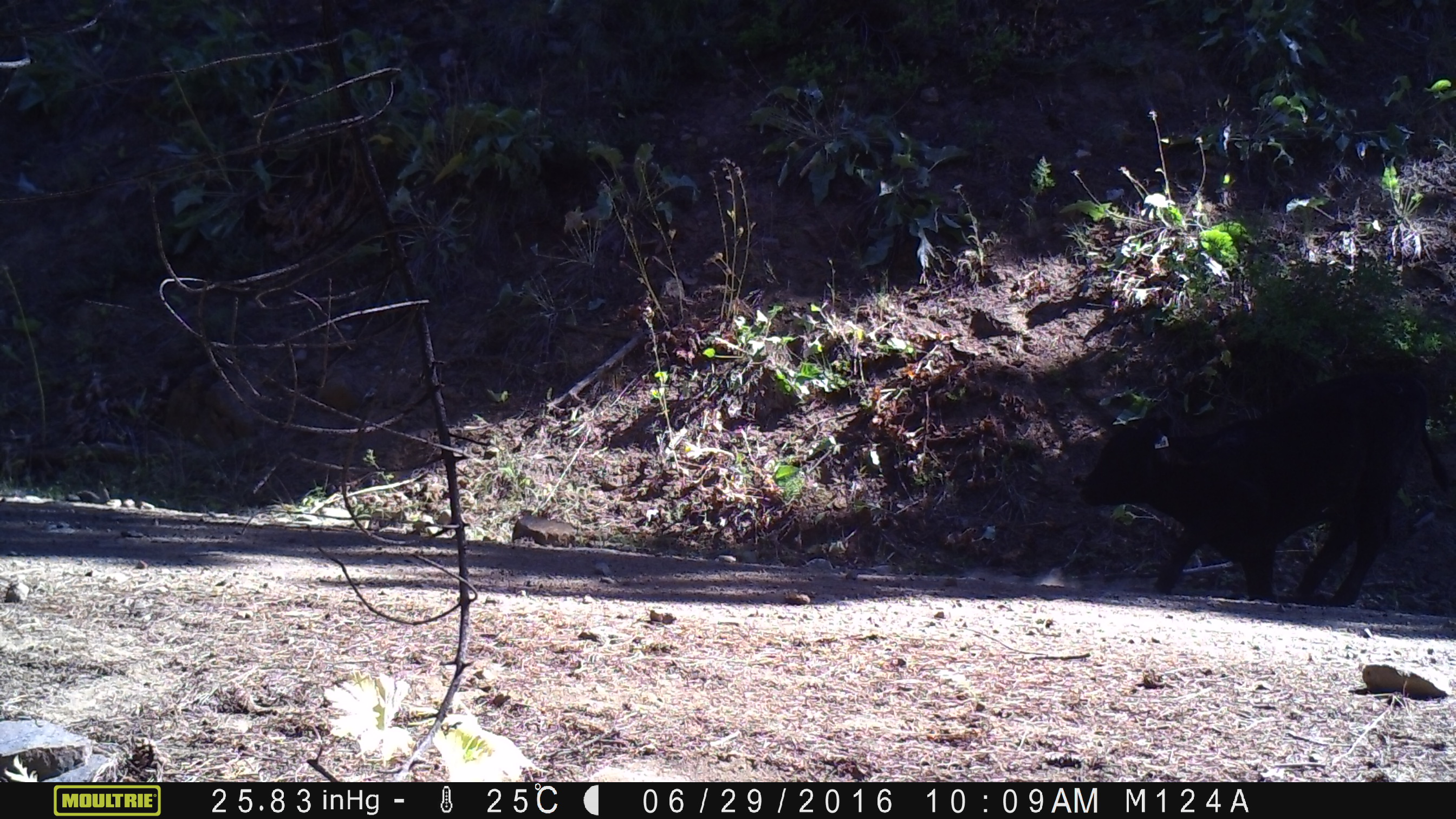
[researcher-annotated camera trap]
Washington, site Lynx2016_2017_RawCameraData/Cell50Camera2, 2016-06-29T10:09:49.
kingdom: Animalia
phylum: Chordata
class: Mammalia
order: Artiodactyla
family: Bovidae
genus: Bos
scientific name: Bos taurus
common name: domestic cattle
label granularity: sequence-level